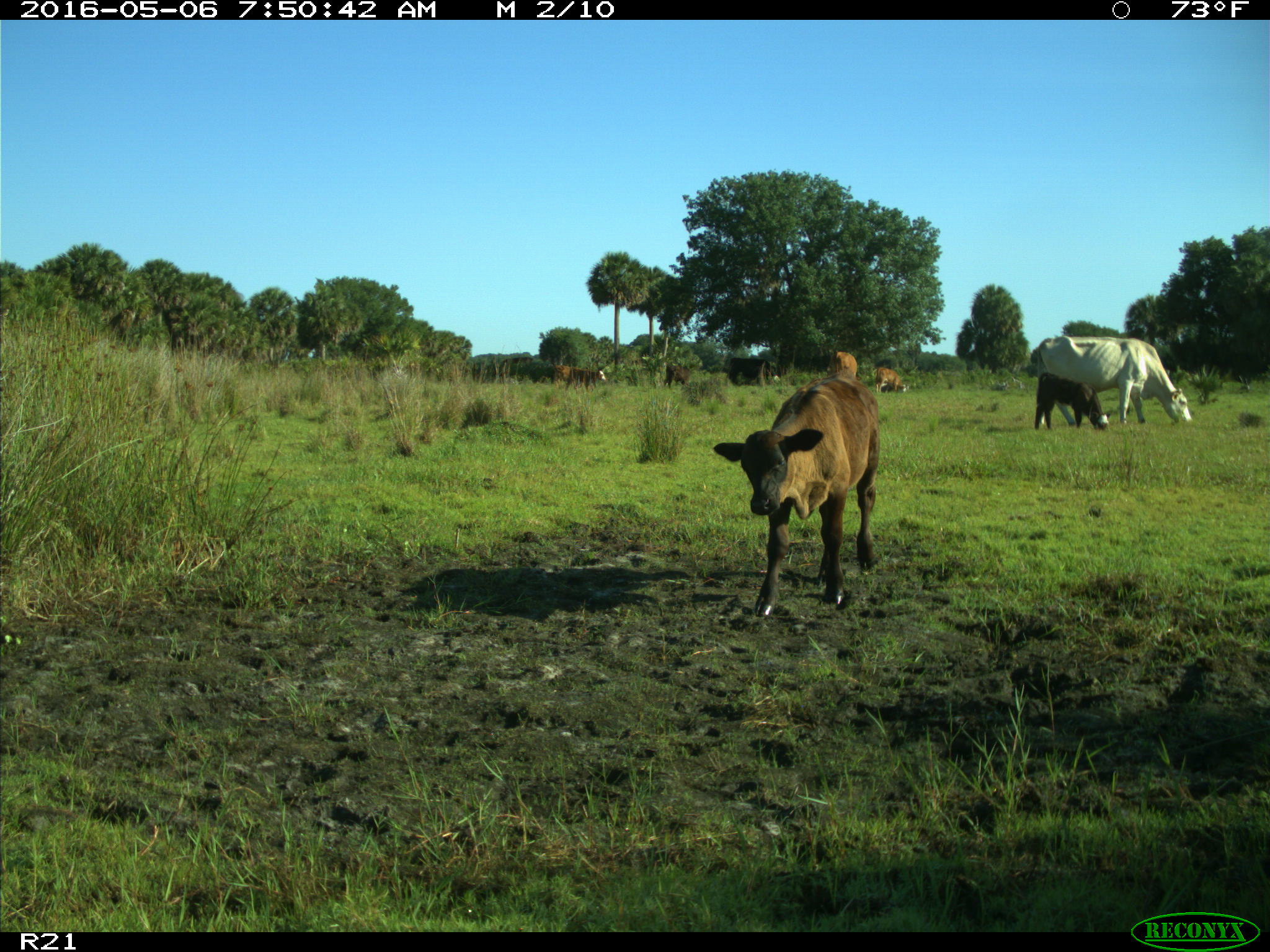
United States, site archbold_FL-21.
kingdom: Animalia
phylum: Chordata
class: Mammalia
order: Artiodactyla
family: Bovidae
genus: Bos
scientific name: Bos taurus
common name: domestic cow